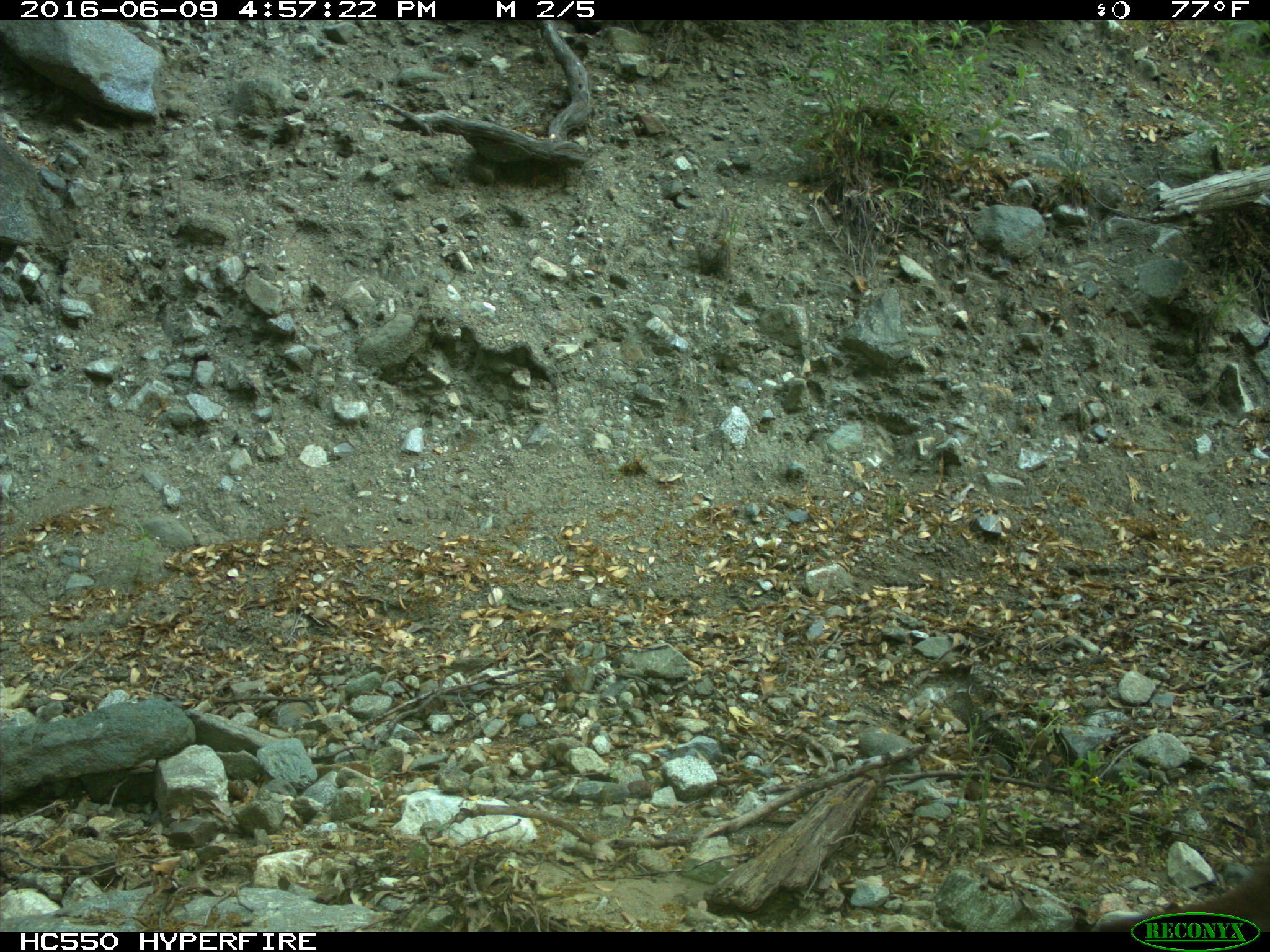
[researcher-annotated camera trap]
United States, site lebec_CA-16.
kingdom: Animalia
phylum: Chordata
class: Mammalia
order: Carnivora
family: Felidae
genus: Puma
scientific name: Puma concolor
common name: mountain lion